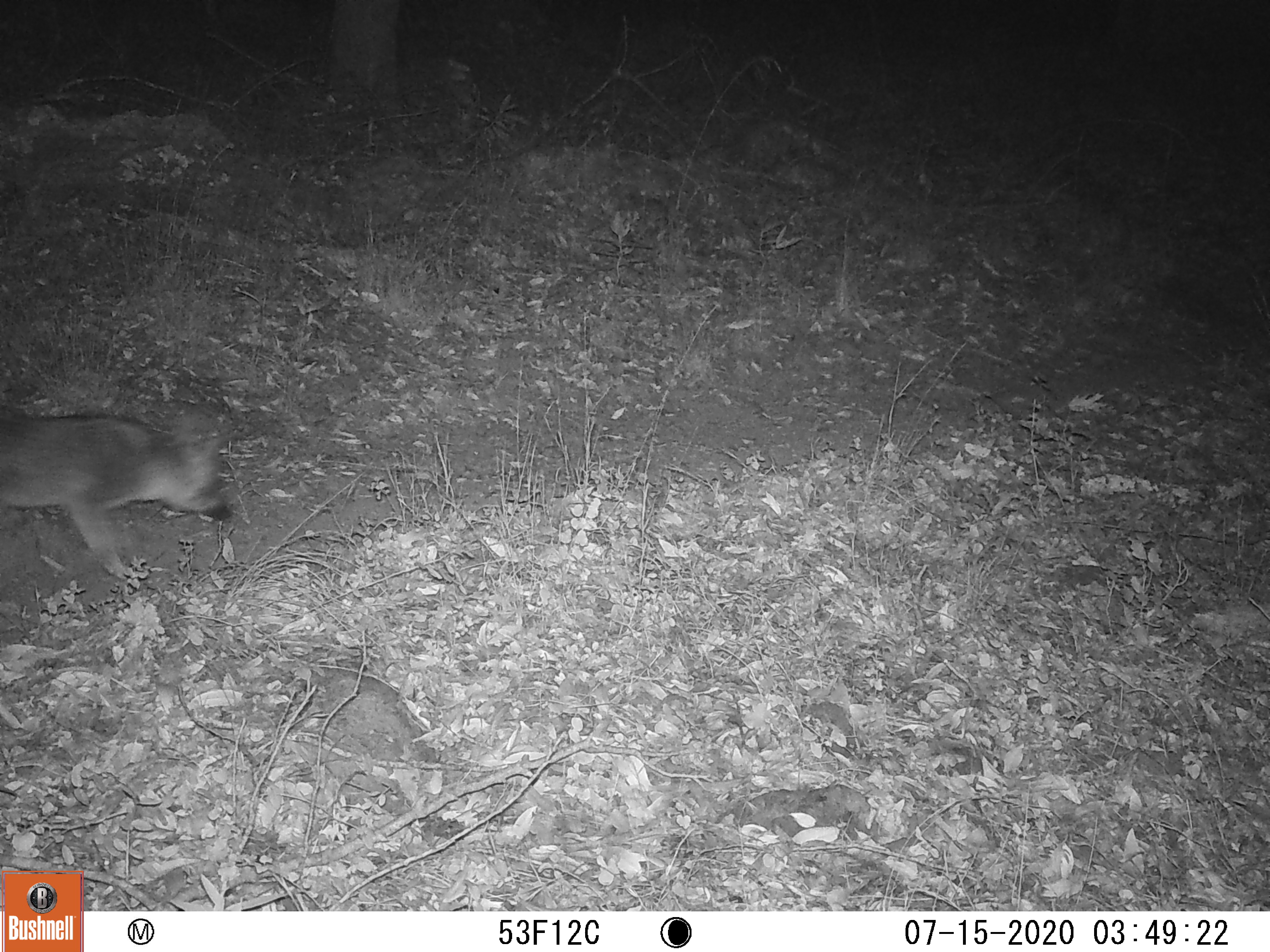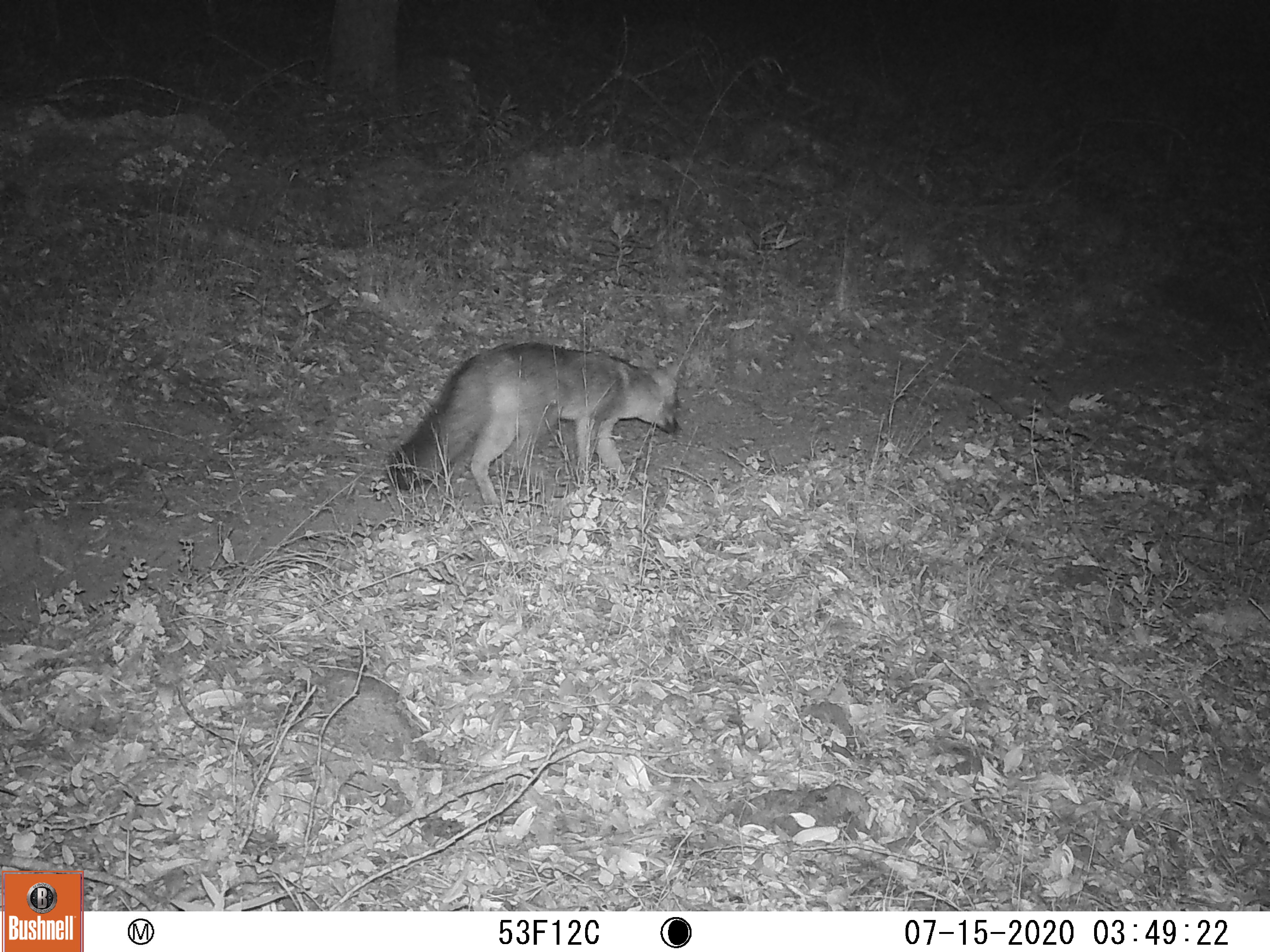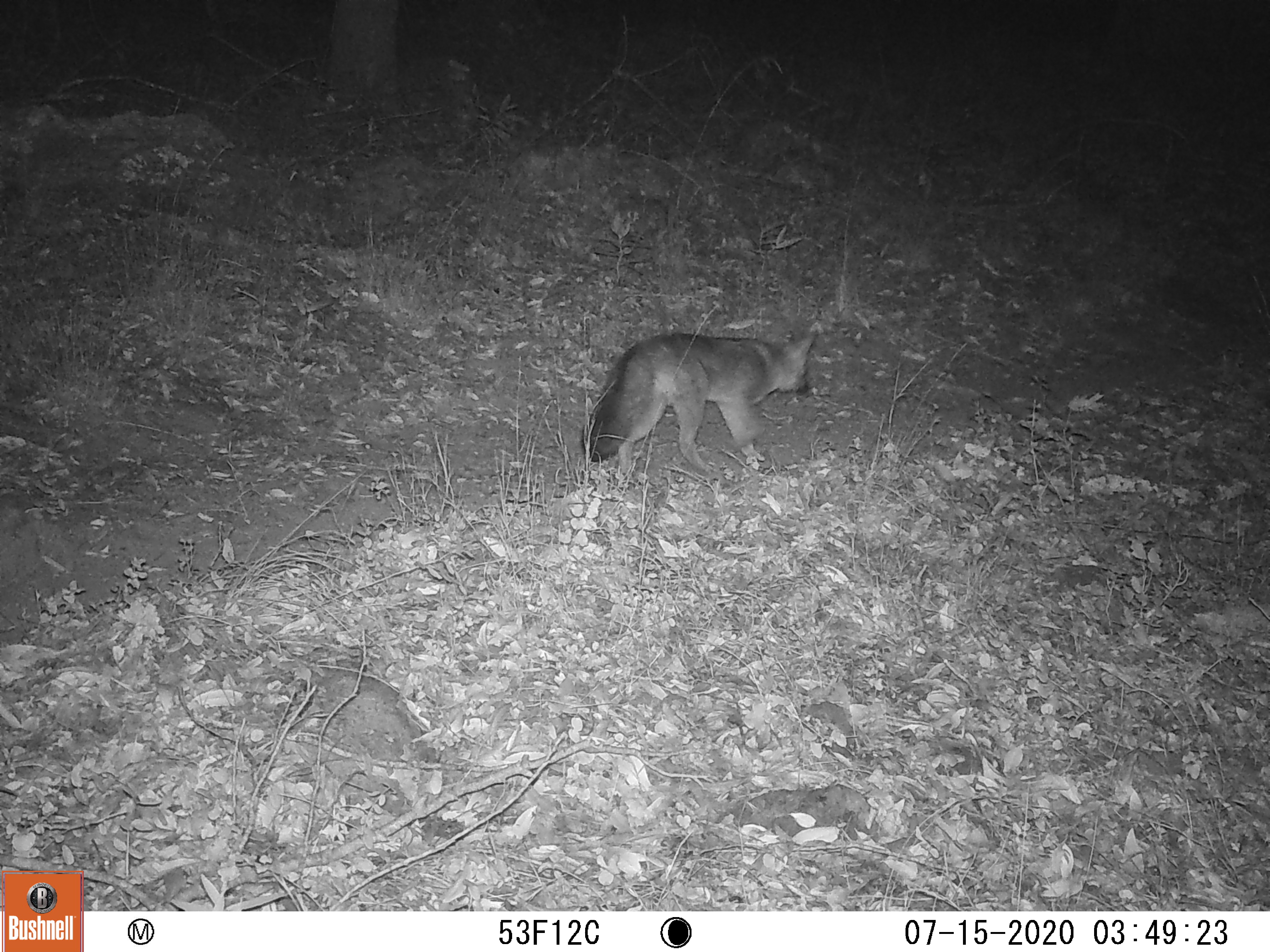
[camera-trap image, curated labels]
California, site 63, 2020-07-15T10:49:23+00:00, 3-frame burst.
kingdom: Animalia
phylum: Chordata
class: Mammalia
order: Carnivora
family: Canidae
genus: Urocyon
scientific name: Urocyon cinereoargenteus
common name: gray fox